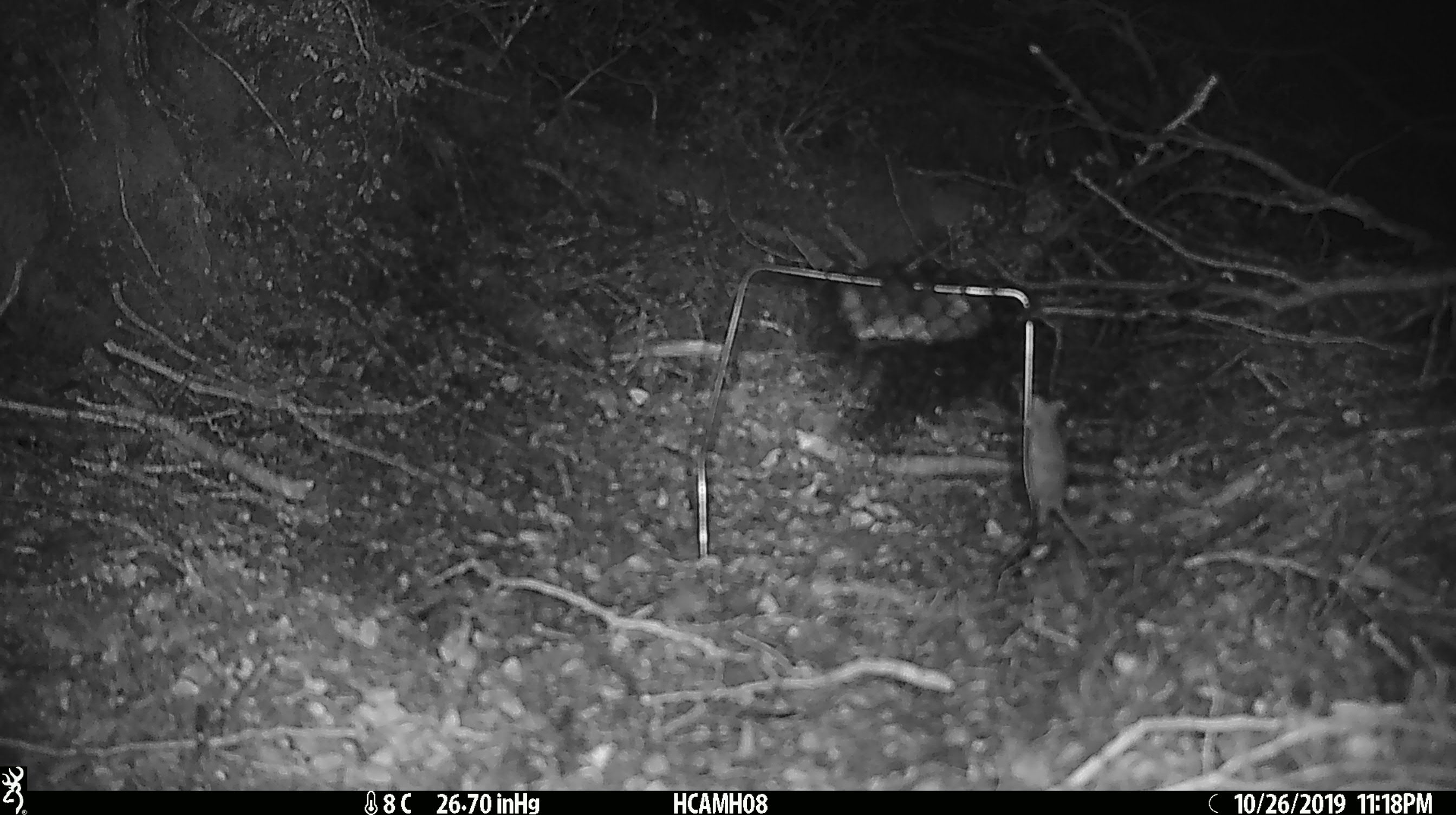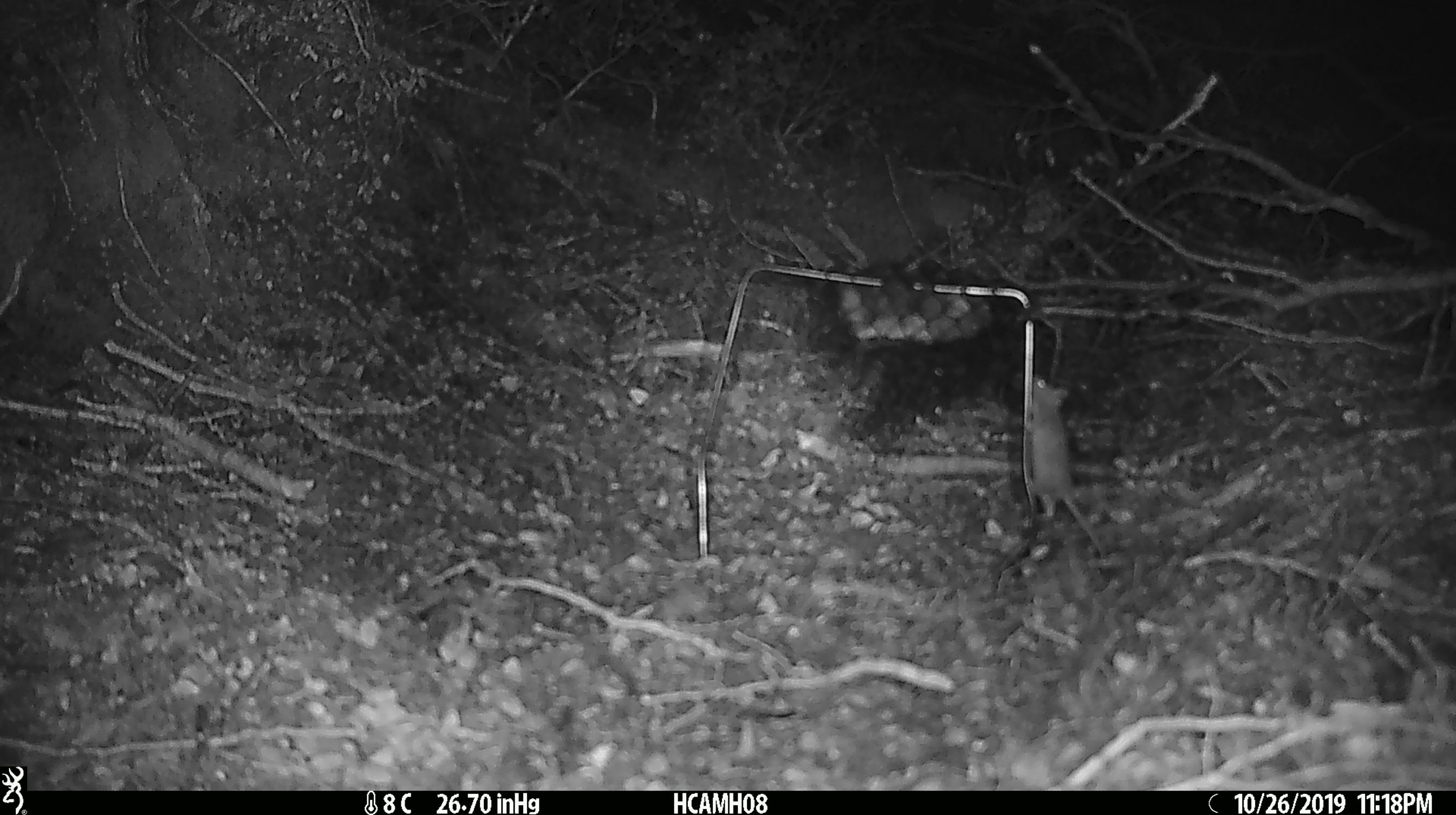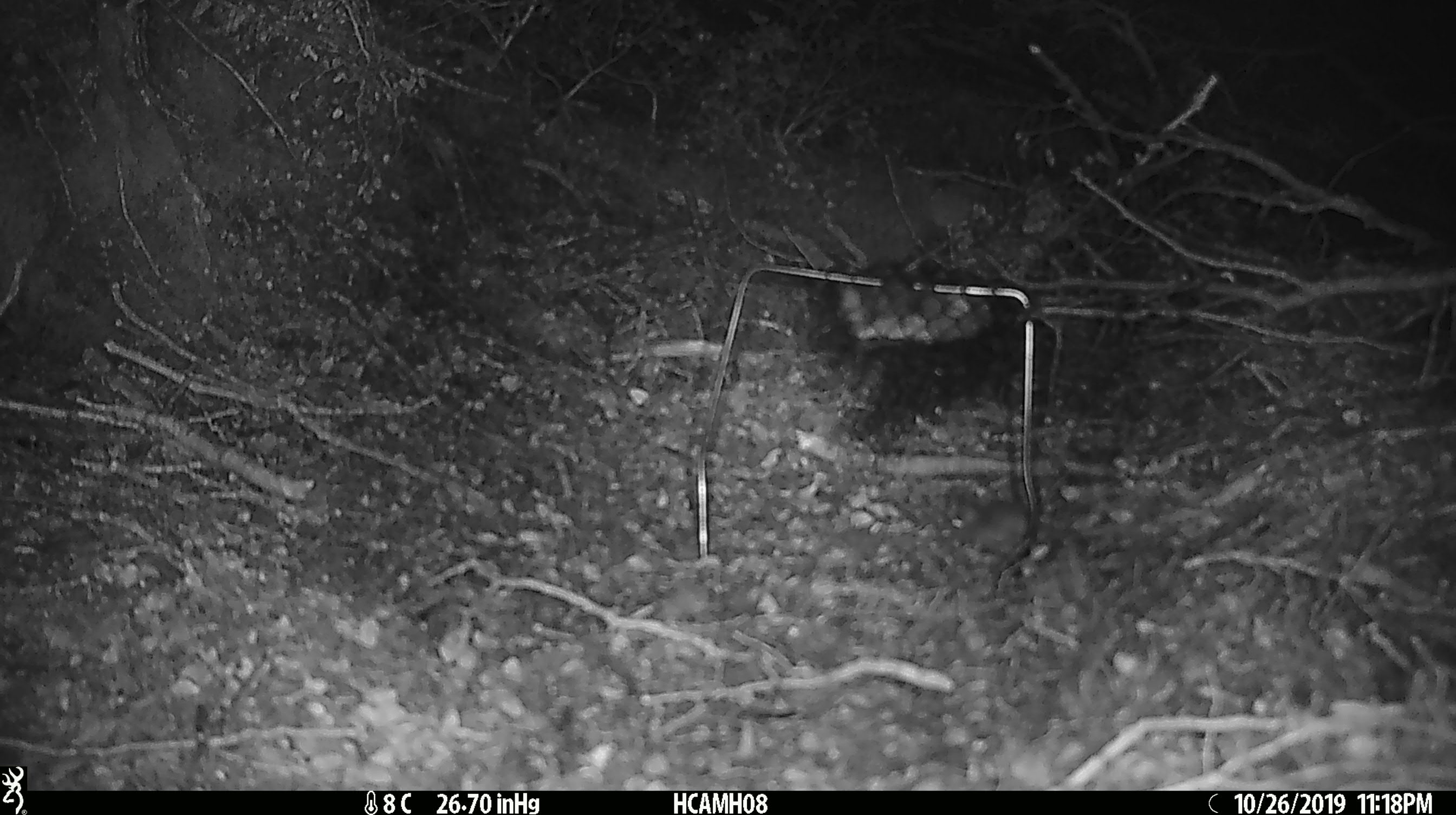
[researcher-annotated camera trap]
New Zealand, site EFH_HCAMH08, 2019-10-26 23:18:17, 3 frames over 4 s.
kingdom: Animalia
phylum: Chordata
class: Mammalia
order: Rodentia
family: Muridae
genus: Mus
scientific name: Mus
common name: mouse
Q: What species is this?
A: Mouse (Mus).